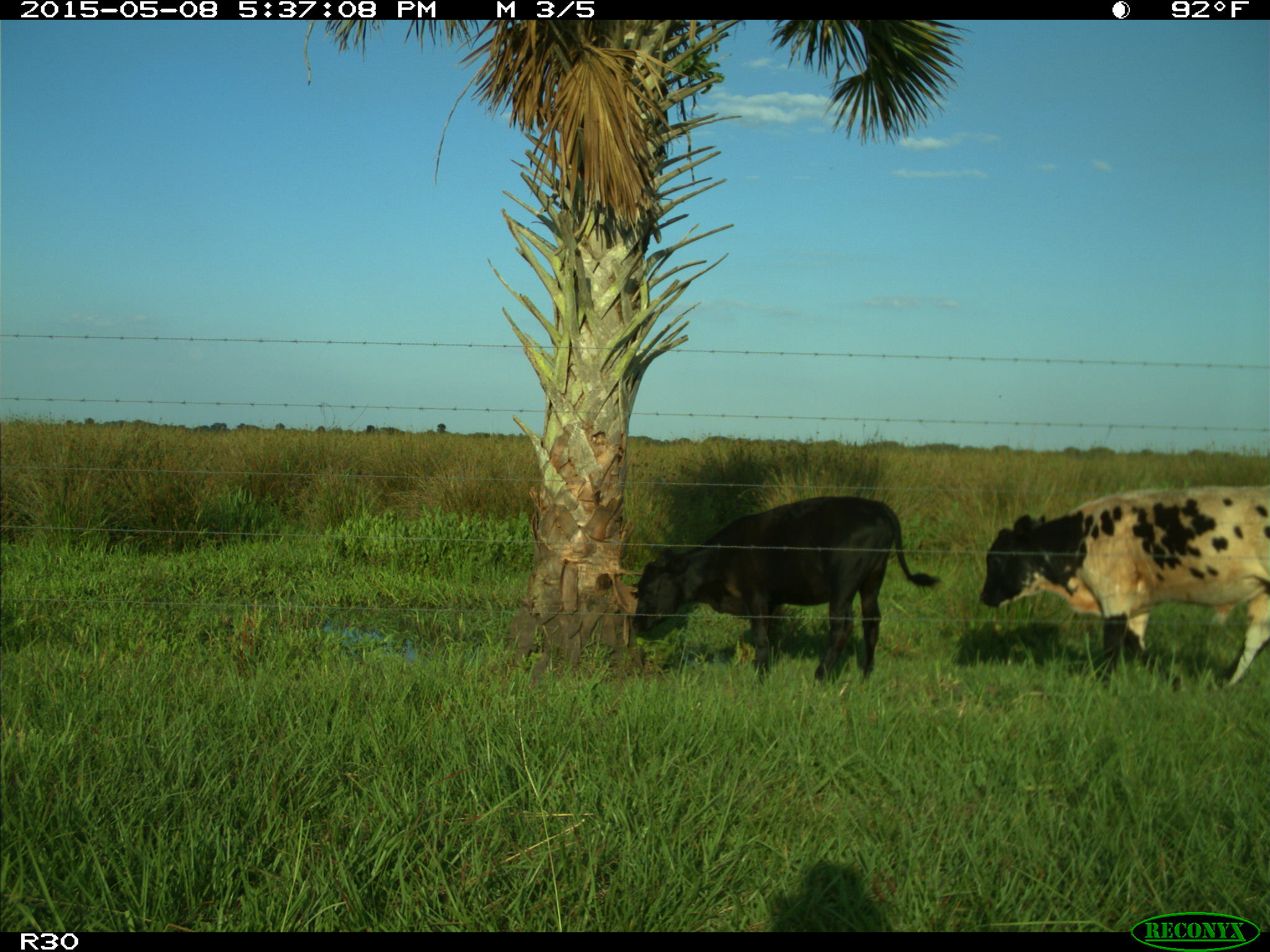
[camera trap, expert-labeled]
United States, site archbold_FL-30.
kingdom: Animalia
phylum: Chordata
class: Mammalia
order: Artiodactyla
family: Bovidae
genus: Bos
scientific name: Bos taurus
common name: domestic cow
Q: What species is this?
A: Bos taurus (domestic cow).